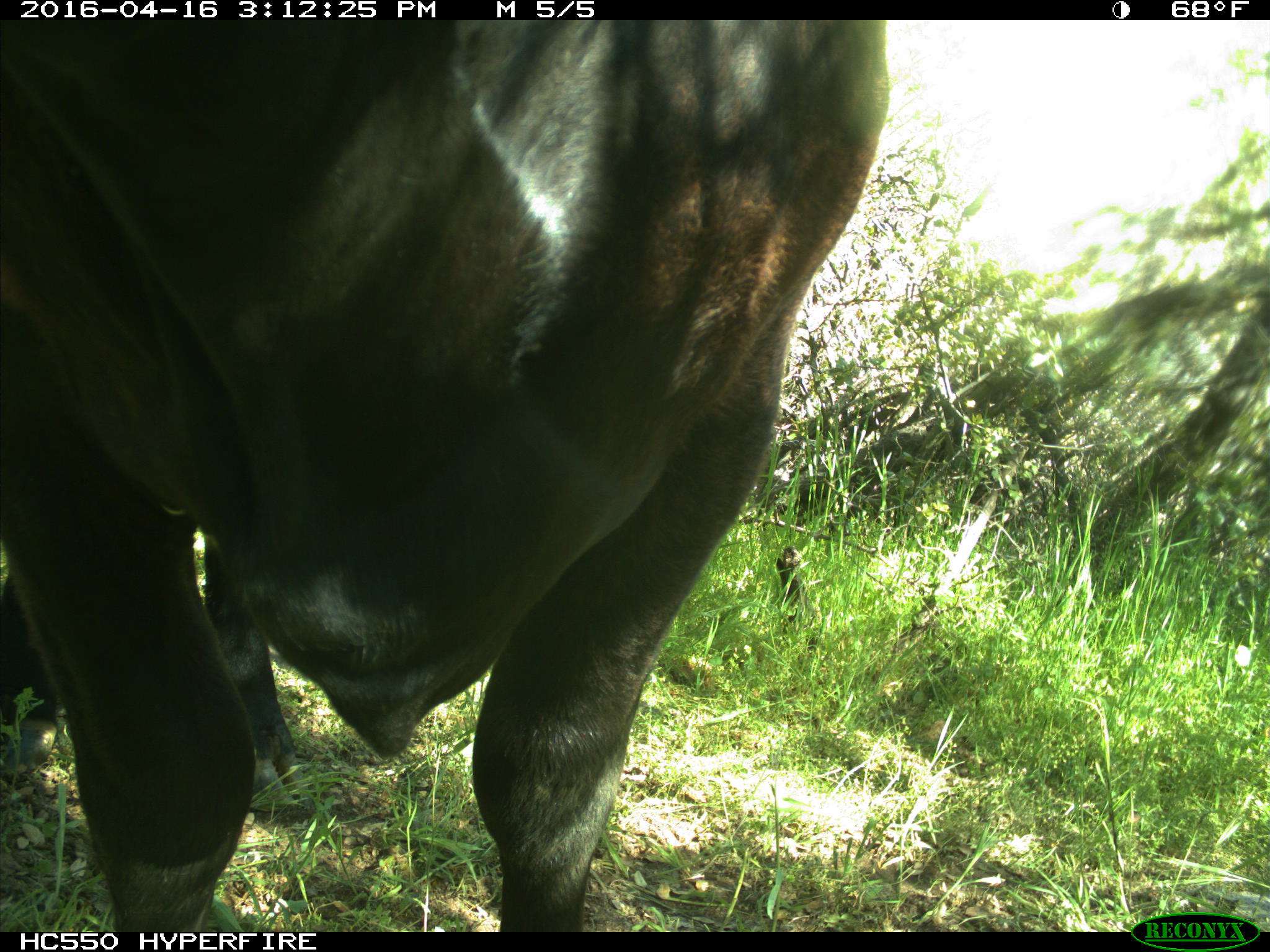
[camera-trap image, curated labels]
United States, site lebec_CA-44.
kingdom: Animalia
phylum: Chordata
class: Mammalia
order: Artiodactyla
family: Bovidae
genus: Bos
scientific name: Bos taurus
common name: domestic cow